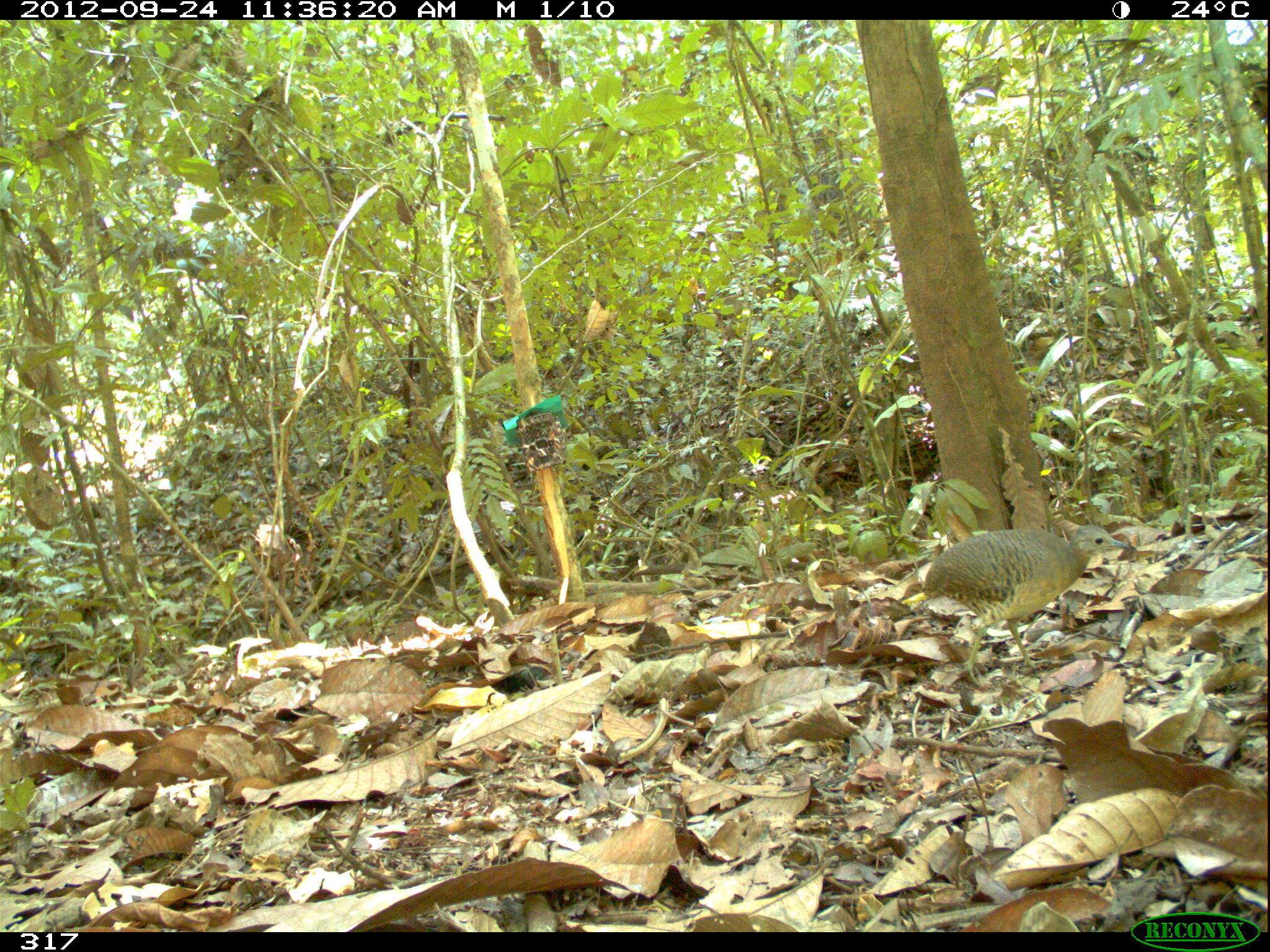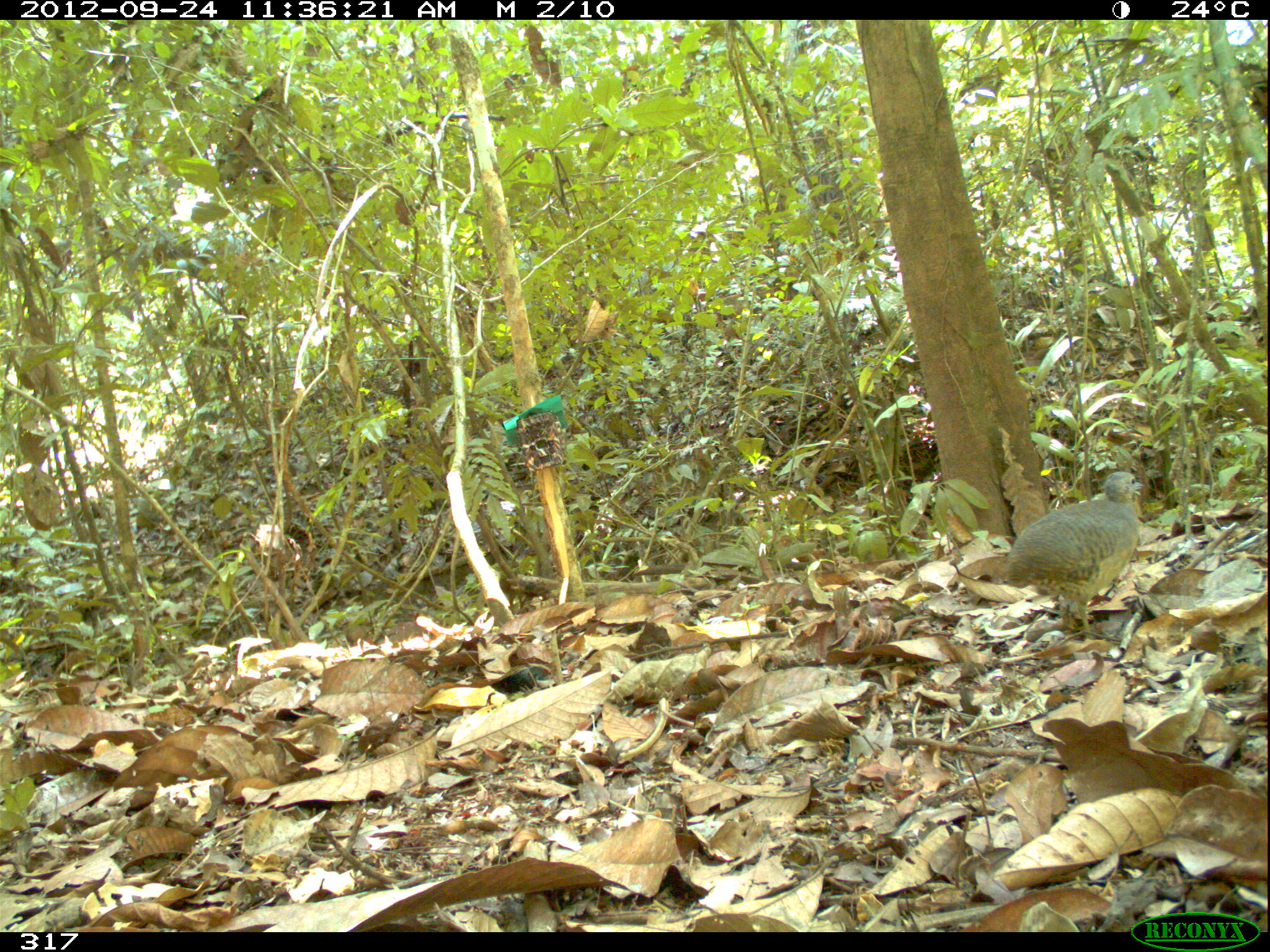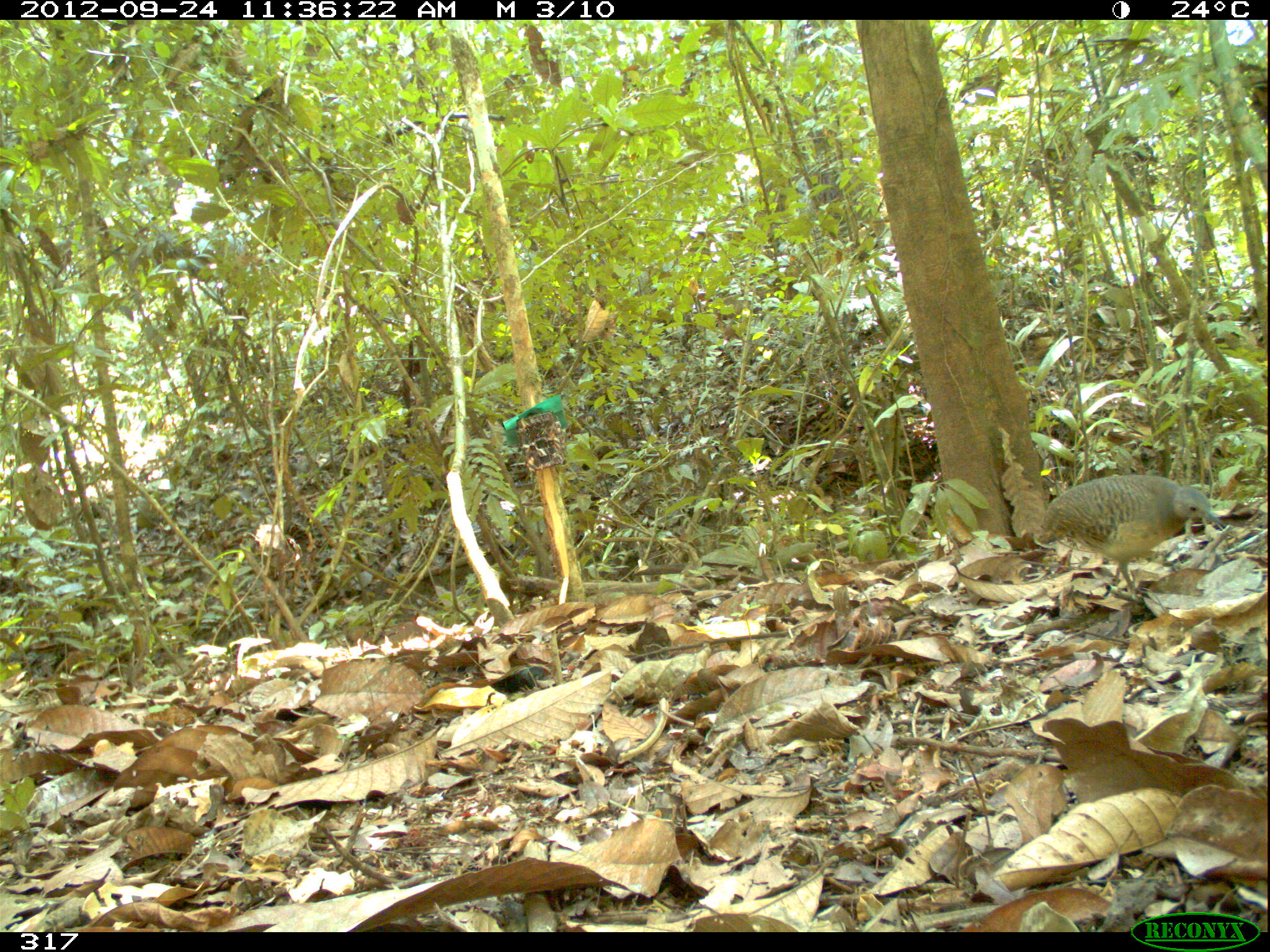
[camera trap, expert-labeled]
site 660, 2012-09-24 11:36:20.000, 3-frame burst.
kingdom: Animalia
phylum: Chordata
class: Aves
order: Galliformes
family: Phasianidae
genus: Alectoris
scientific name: Alectoris rufa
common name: red-legged partridge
Alectoris rufa (red-legged partridge).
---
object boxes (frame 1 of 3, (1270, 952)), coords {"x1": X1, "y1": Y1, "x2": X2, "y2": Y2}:
alectoris rufa: {"x1": 921, "y1": 525, "x2": 1131, "y2": 686}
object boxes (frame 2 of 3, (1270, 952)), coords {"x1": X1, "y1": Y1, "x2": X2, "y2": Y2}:
alectoris rufa: {"x1": 1003, "y1": 471, "x2": 1144, "y2": 646}